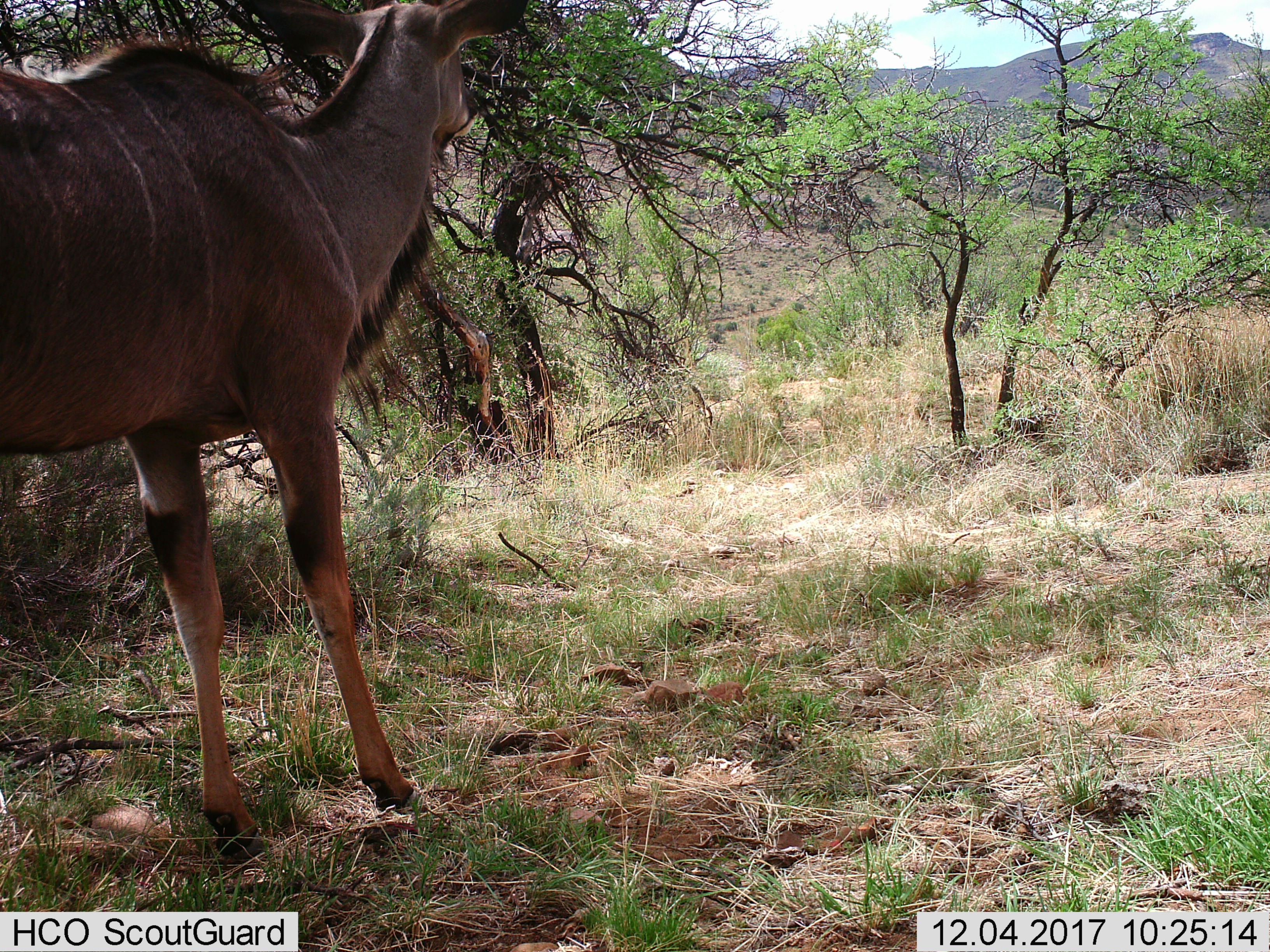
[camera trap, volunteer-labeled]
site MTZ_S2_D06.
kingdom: Animalia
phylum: Chordata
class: Mammalia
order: Artiodactyla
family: Bovidae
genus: Tragelaphus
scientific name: Tragelaphus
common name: kudu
Kudu (Tragelaphus), count 1. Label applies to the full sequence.